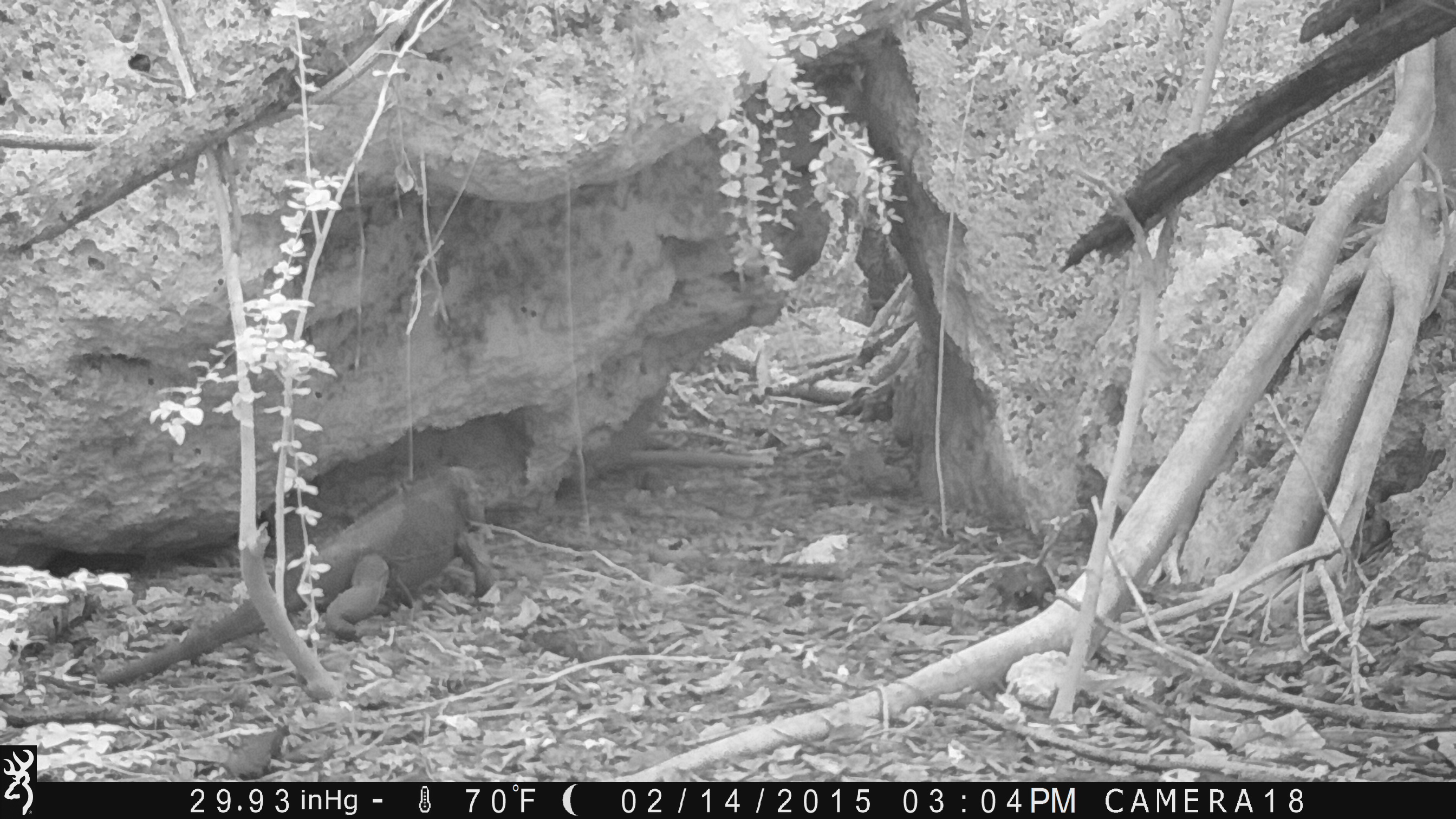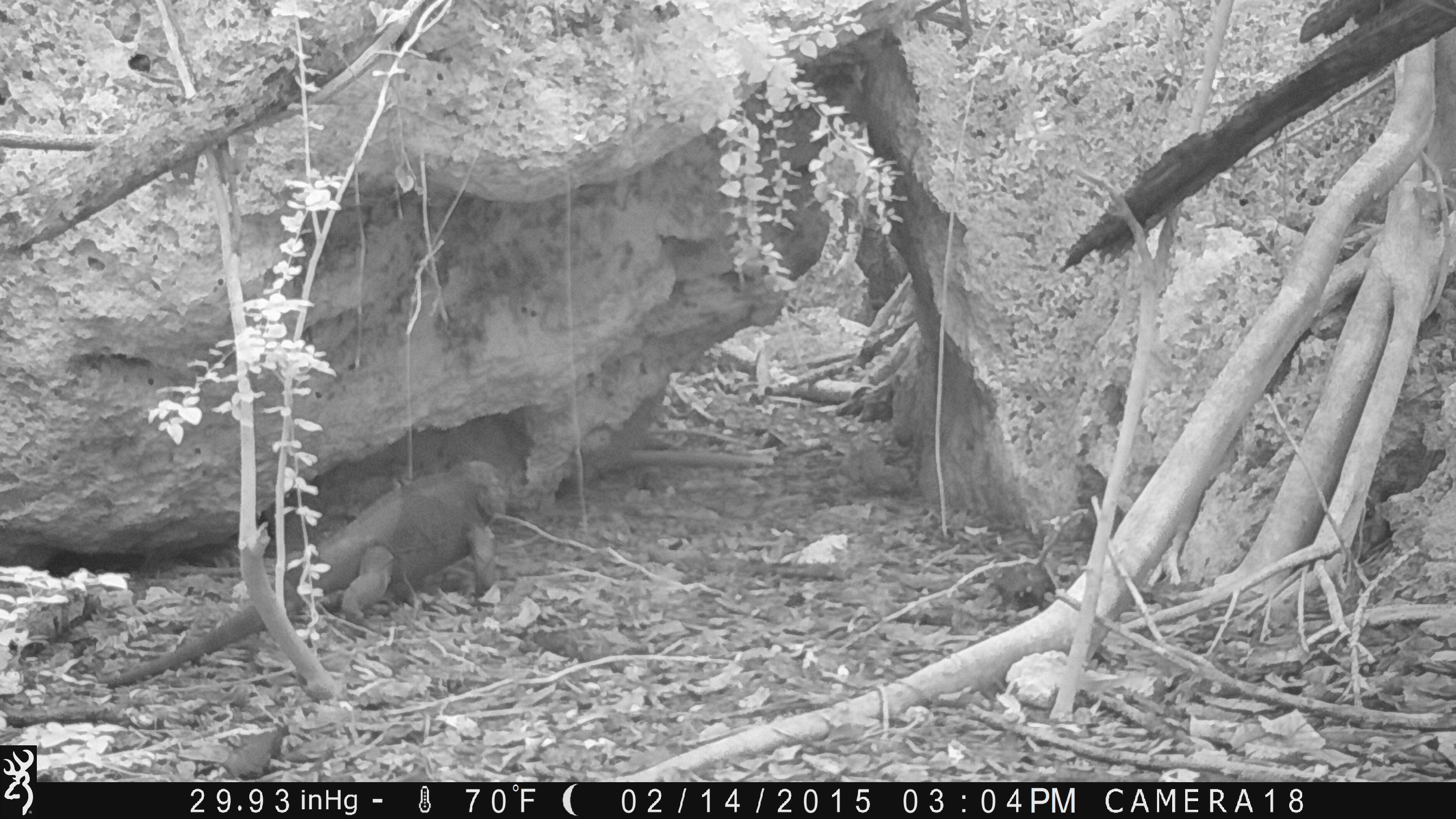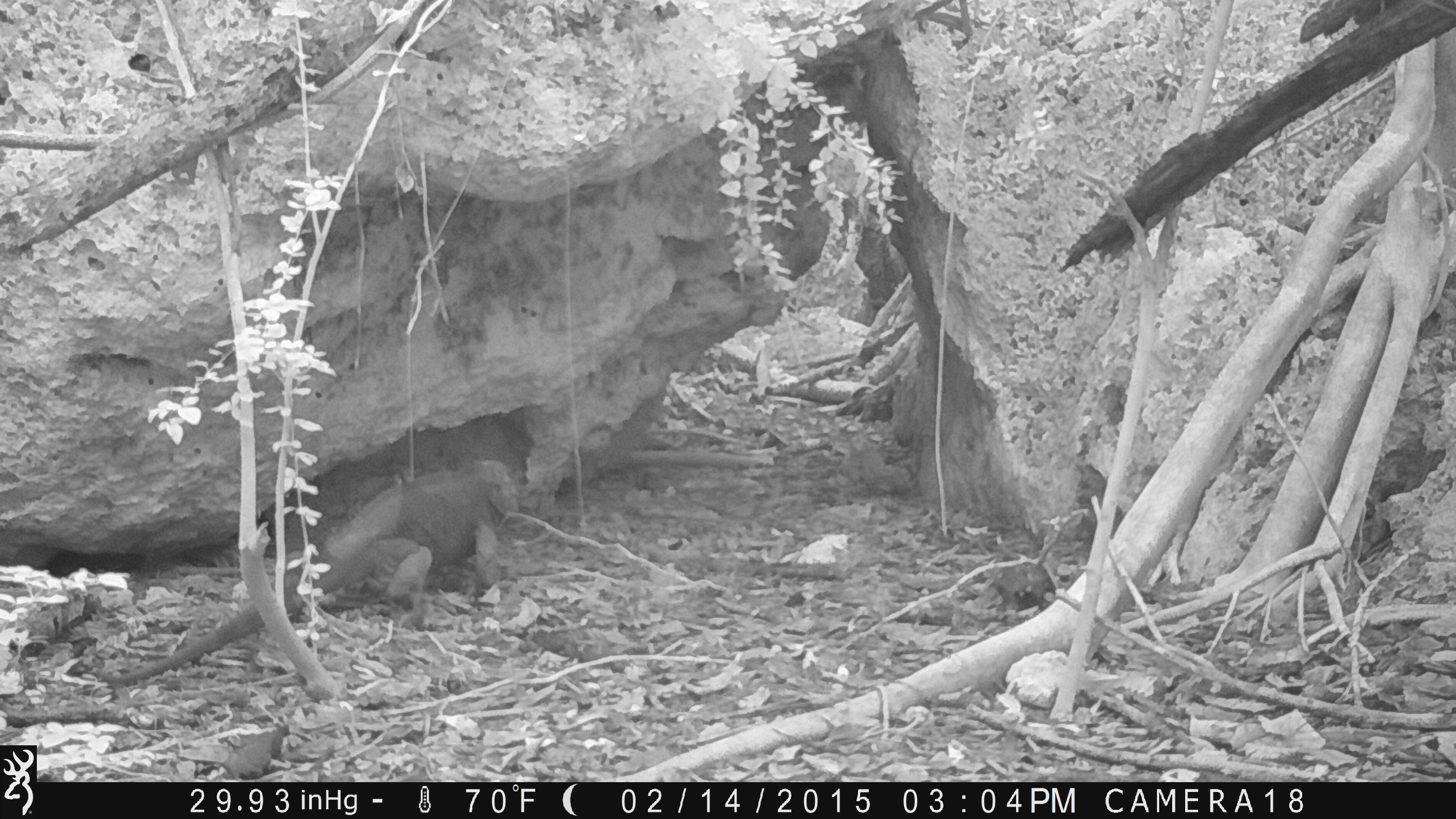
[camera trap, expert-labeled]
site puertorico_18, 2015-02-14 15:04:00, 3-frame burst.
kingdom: Animalia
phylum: Chordata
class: Reptilia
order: Squamata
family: Iguanidae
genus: Iguana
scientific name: Iguana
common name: typical iguanas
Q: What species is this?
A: Iguana (typical iguanas).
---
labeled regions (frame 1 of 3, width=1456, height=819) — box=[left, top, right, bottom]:
iguana: box=[93, 459, 502, 688]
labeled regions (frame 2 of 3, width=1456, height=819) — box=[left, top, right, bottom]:
iguana: box=[102, 457, 516, 694]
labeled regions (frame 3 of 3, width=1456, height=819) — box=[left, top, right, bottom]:
iguana: box=[98, 453, 540, 693]